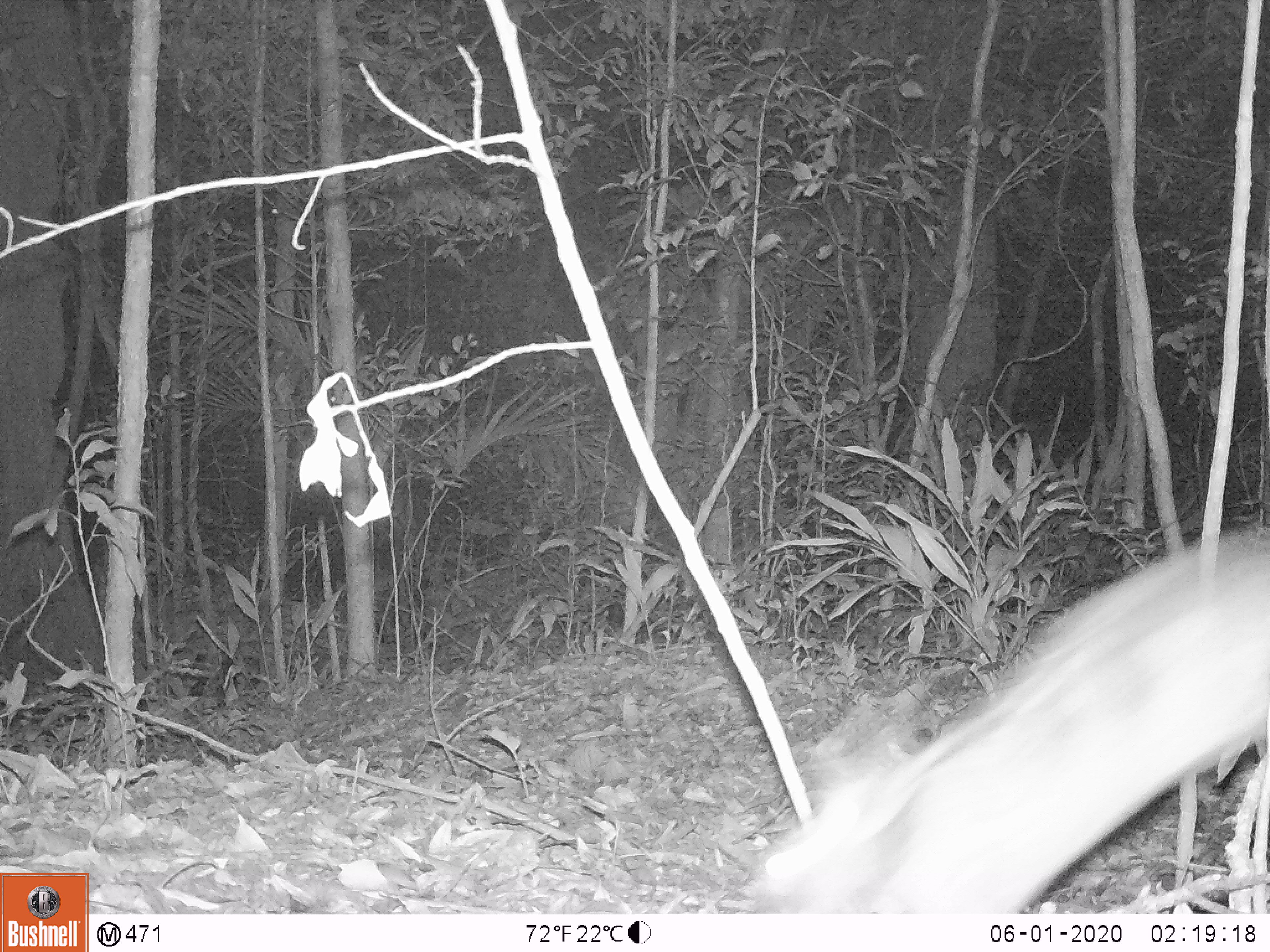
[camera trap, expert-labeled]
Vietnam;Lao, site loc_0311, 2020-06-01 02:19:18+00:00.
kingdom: Animalia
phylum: Chordata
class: Mammalia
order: Lagomorpha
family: Leporidae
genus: Nesolagus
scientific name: Nesolagus timminsi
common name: annamite striped rabbit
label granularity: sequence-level